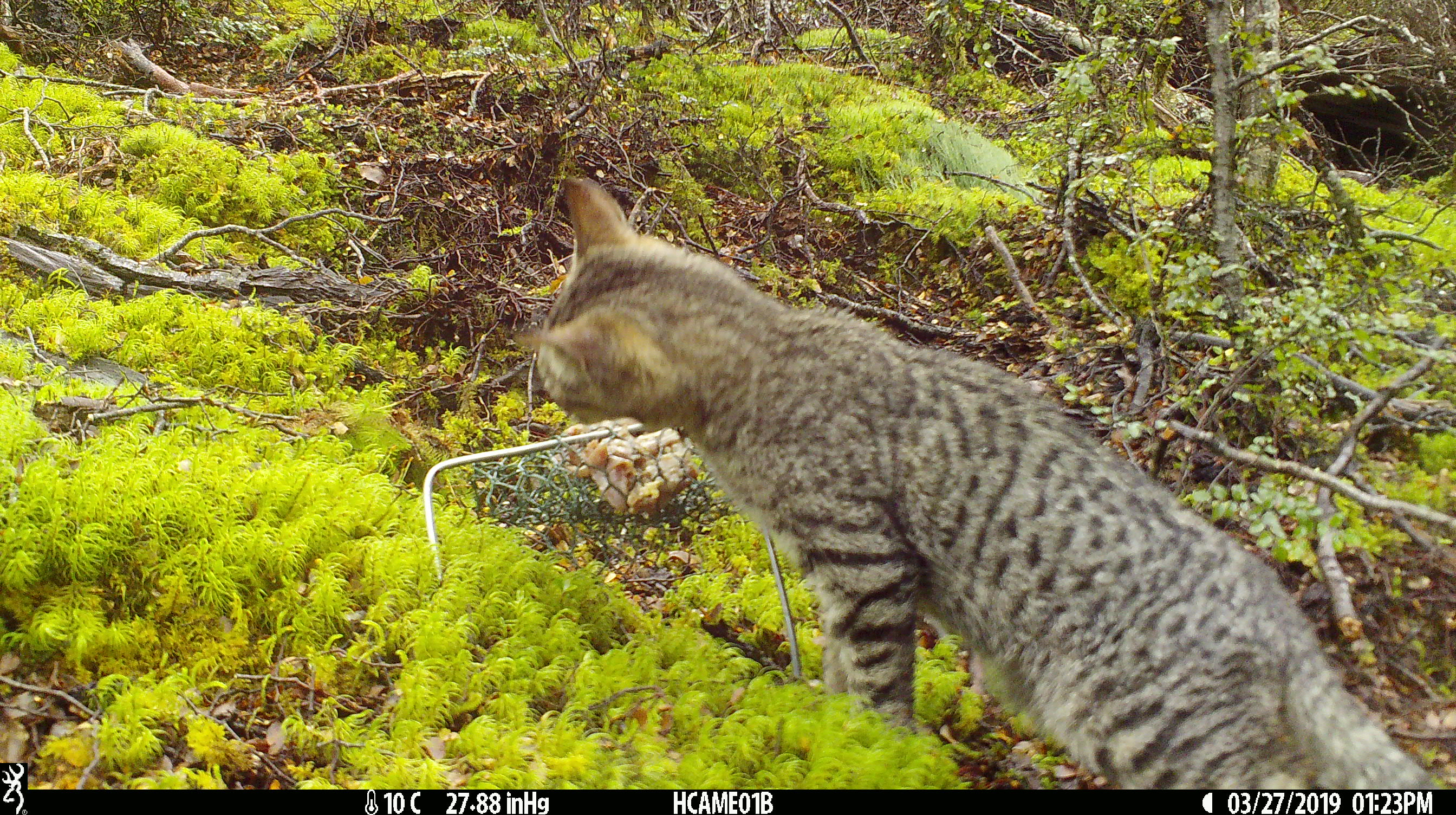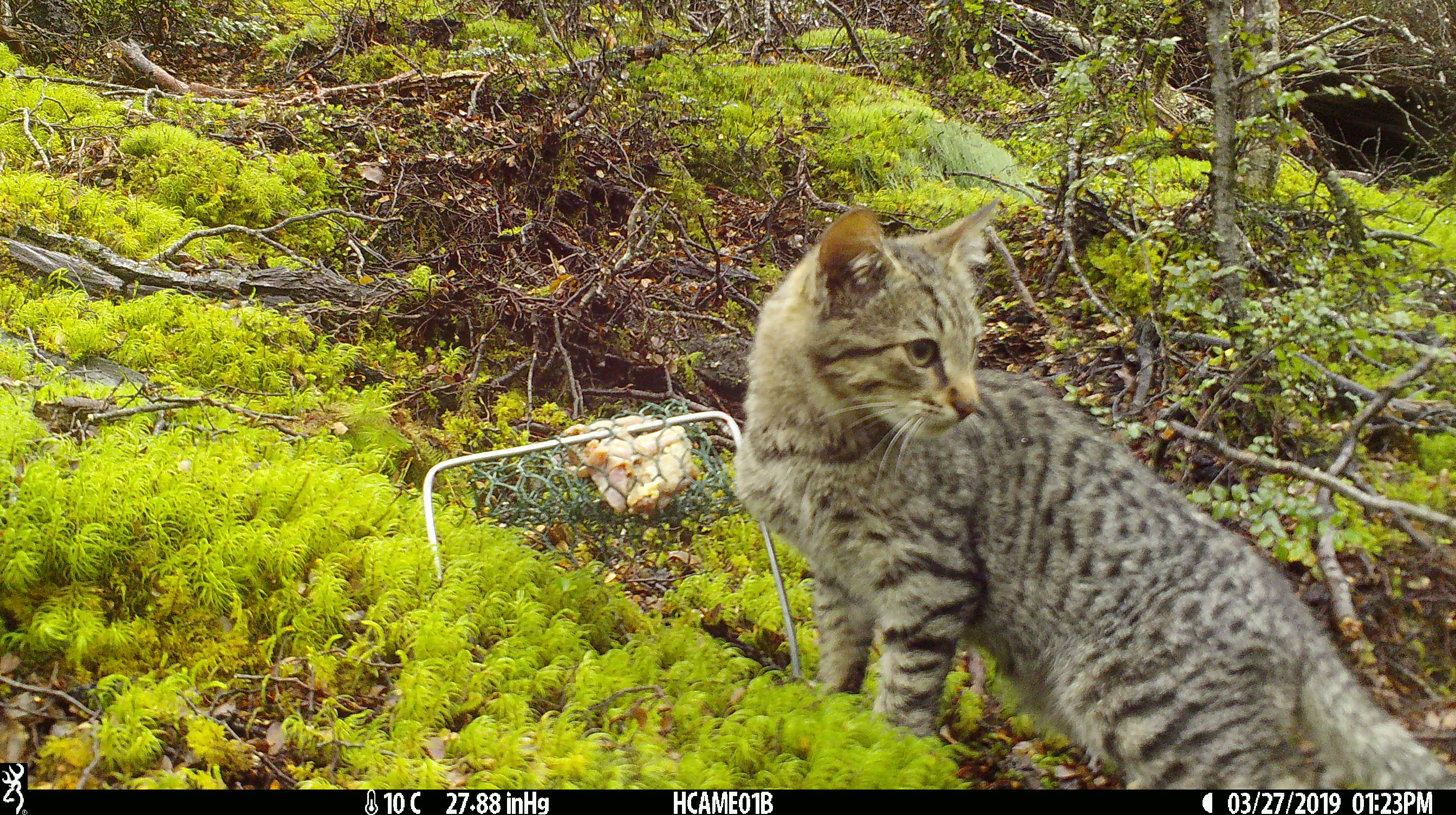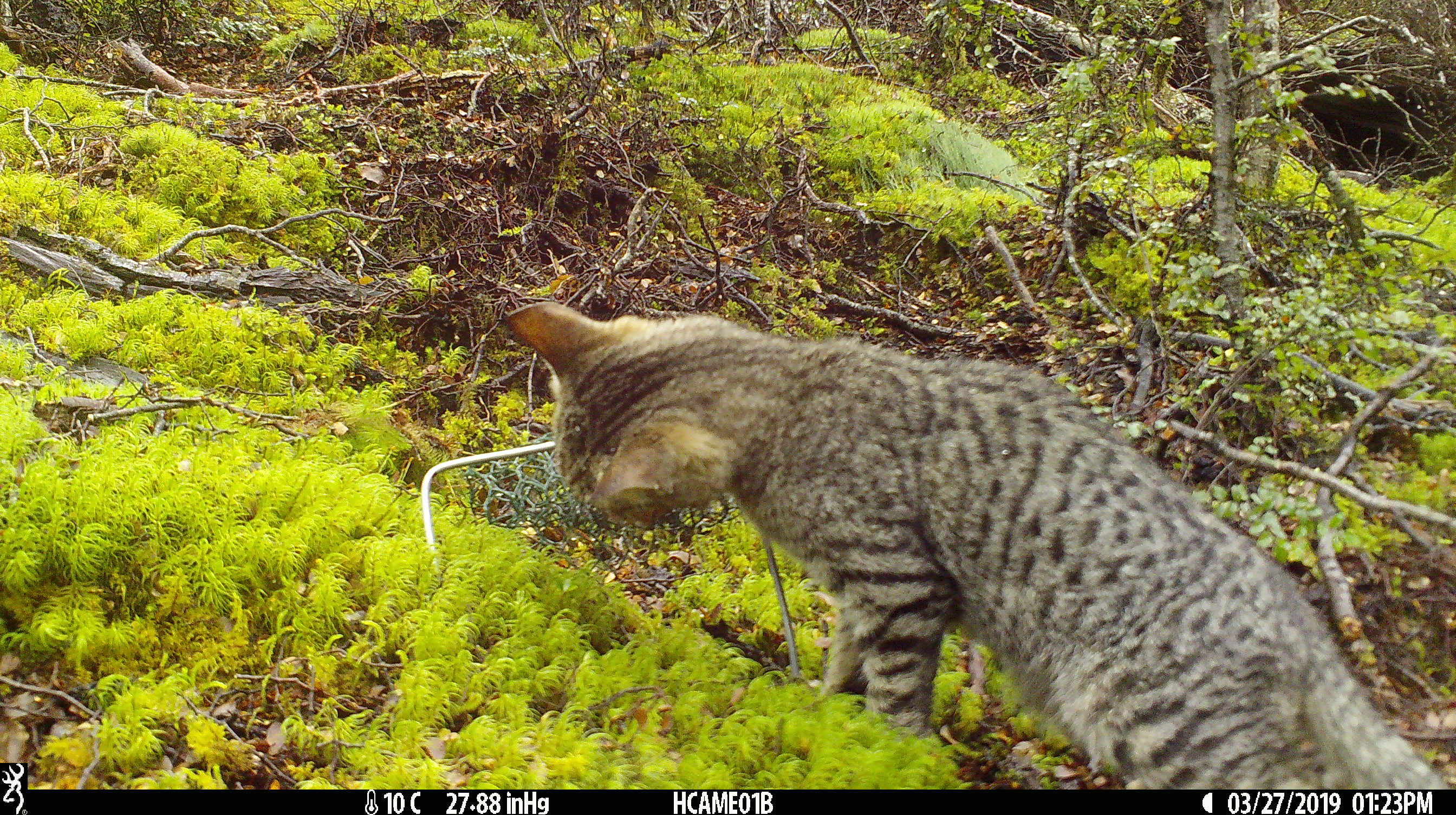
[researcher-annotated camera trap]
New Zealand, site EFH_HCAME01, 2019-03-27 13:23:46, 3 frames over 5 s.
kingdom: Animalia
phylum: Chordata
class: Mammalia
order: Carnivora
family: Felidae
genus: Felis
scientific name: Felis catus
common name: domestic cat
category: cat